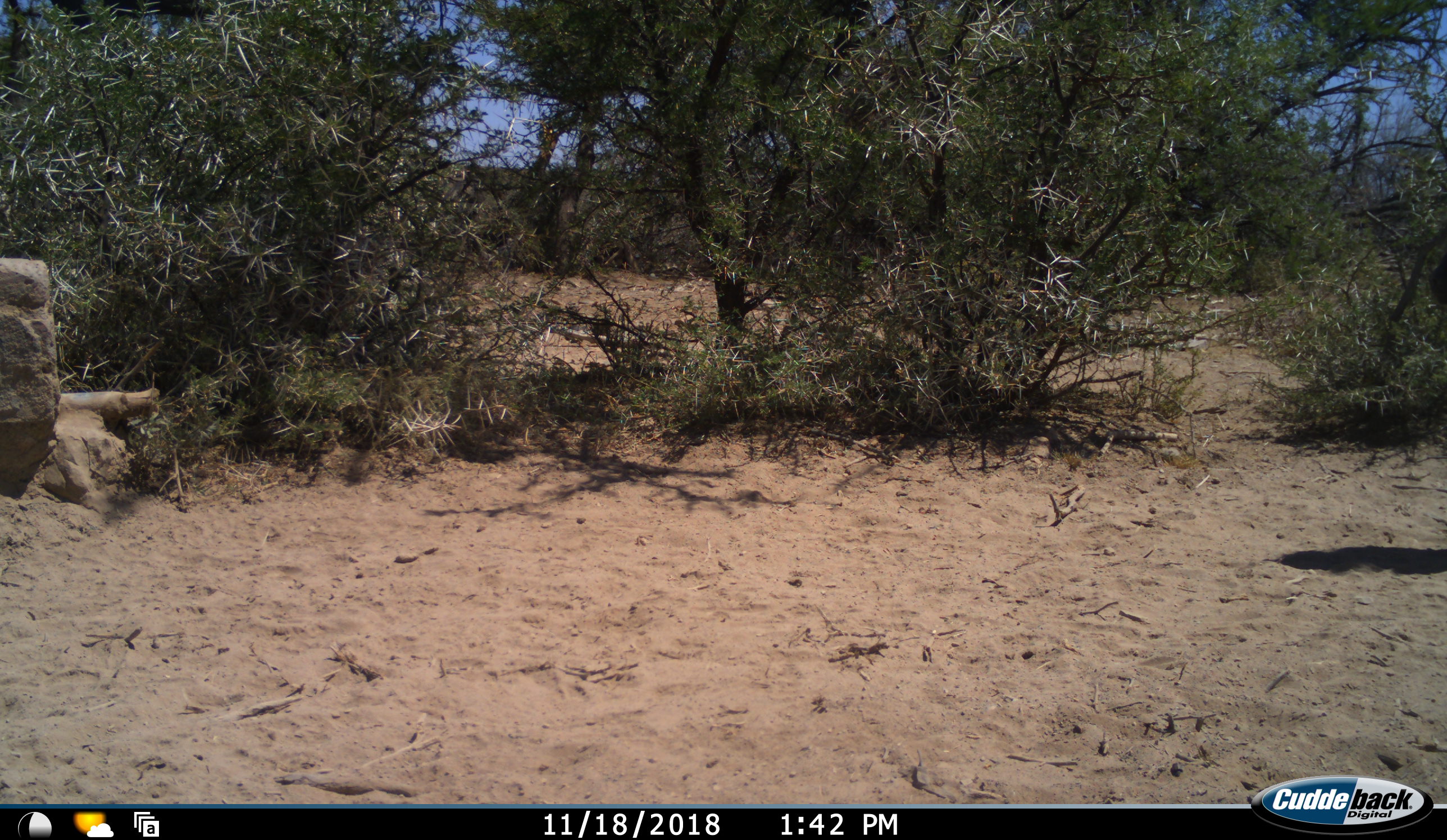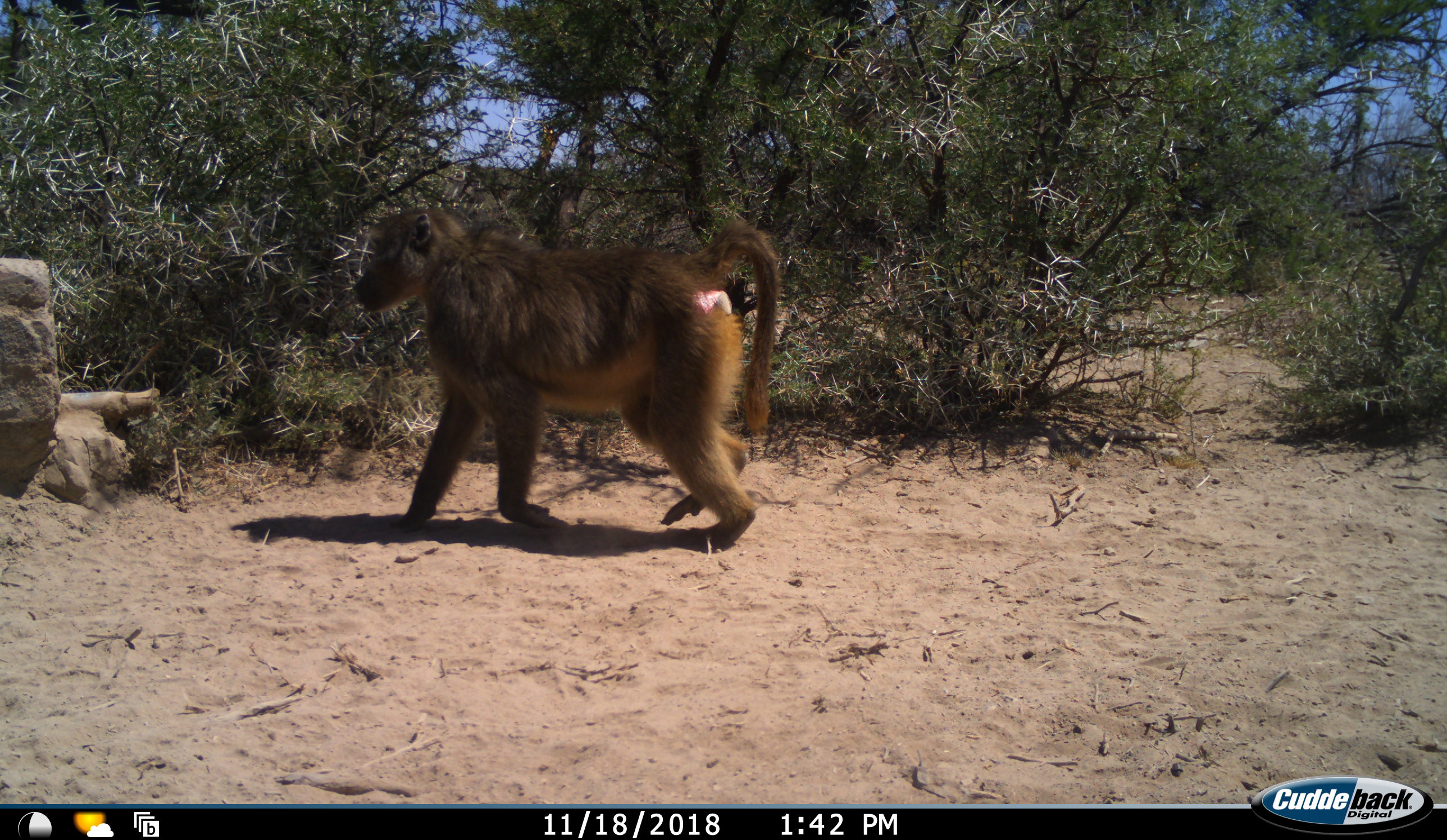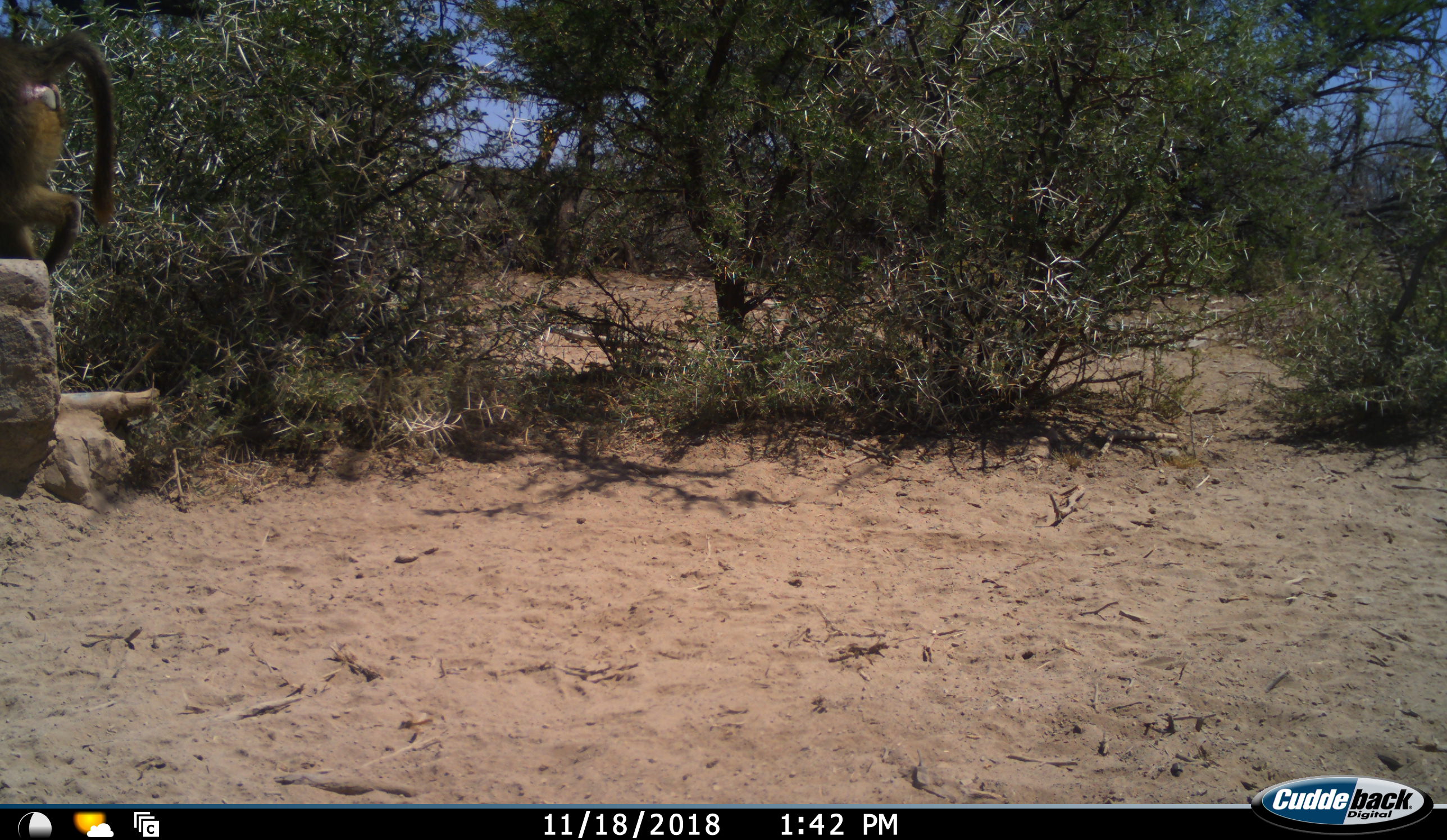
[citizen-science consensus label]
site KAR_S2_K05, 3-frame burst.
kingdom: Animalia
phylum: Chordata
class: Mammalia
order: Primates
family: Cercopithecidae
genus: Papio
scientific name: Papio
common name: baboon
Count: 1.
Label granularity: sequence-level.